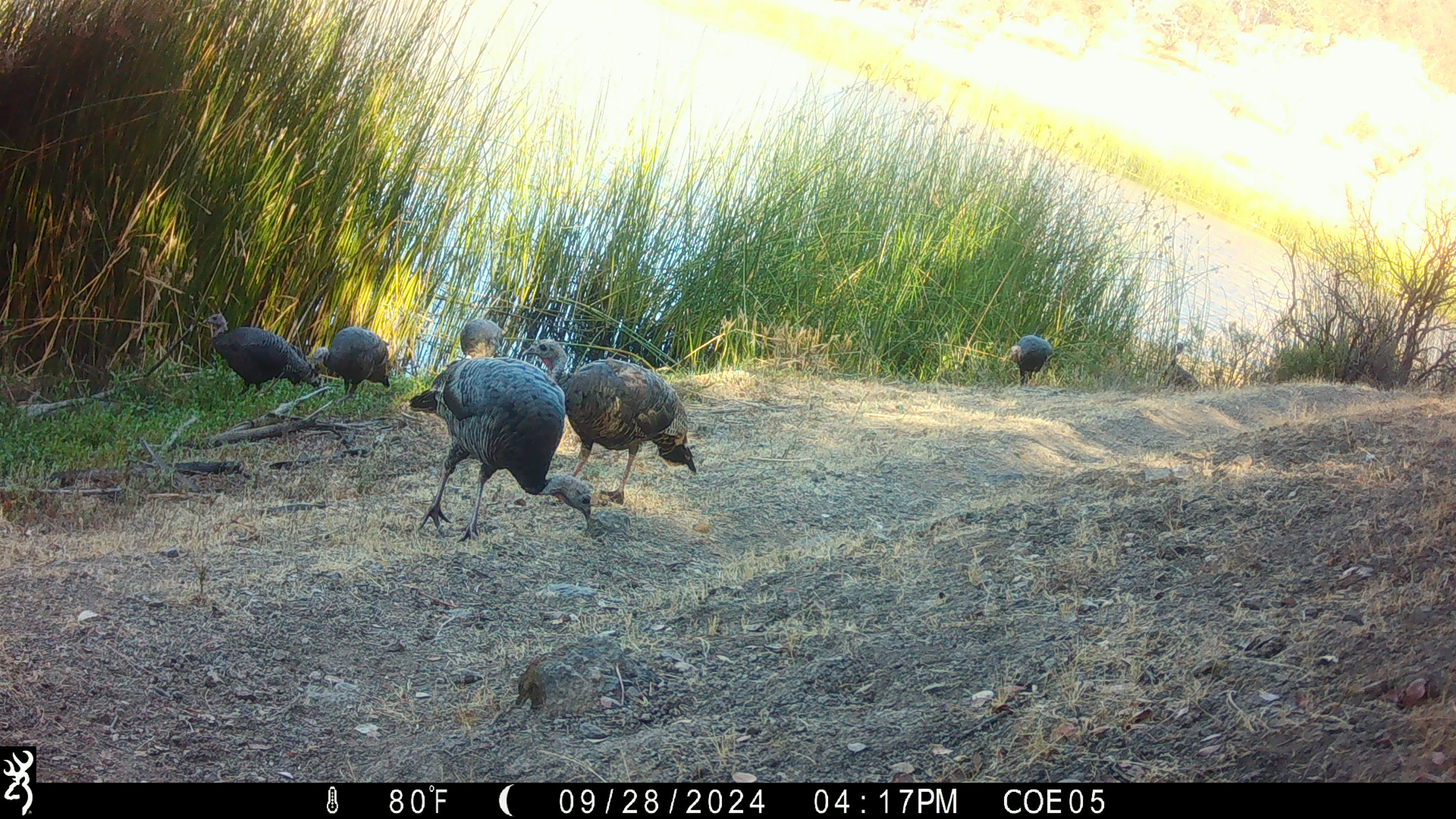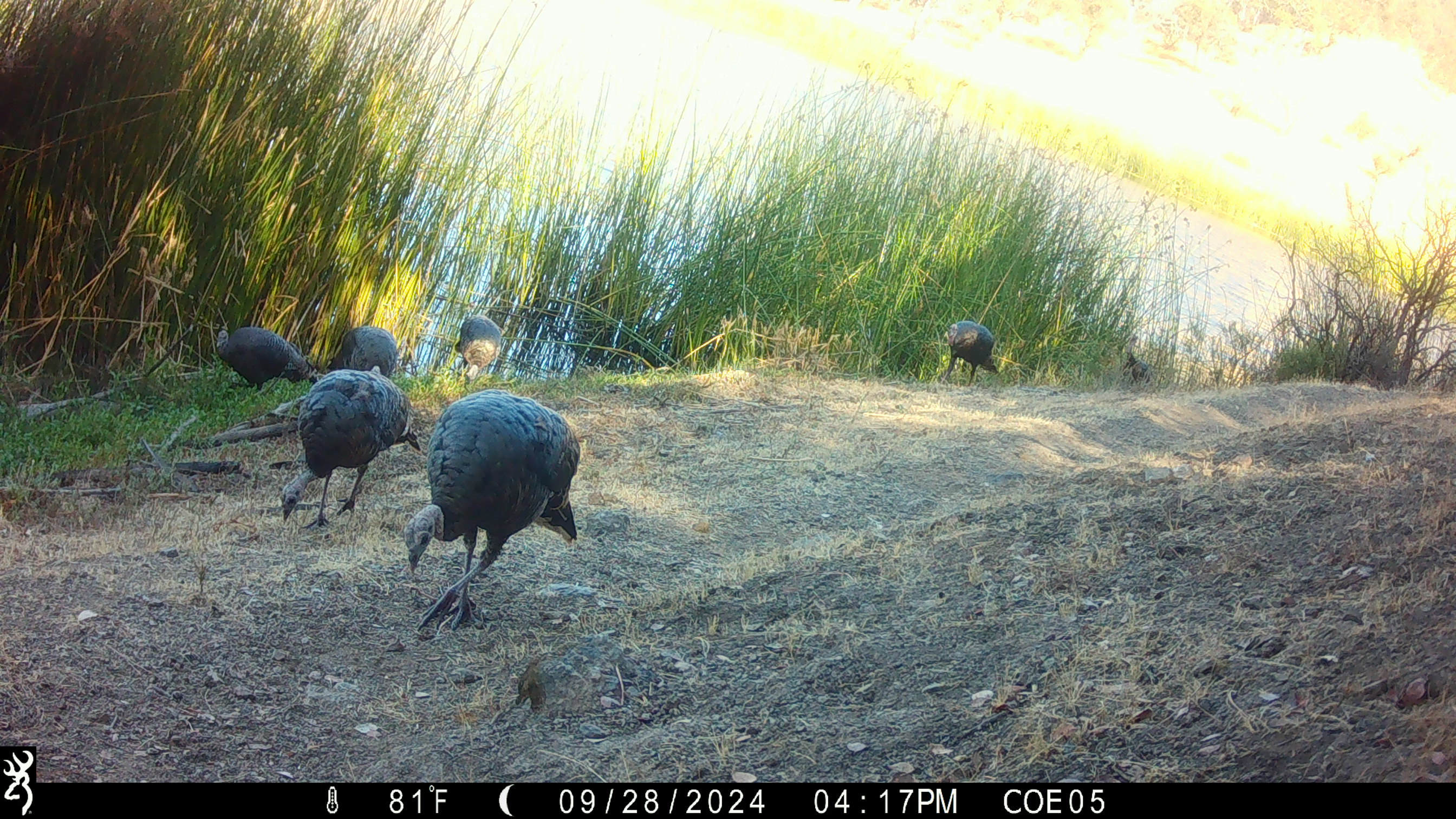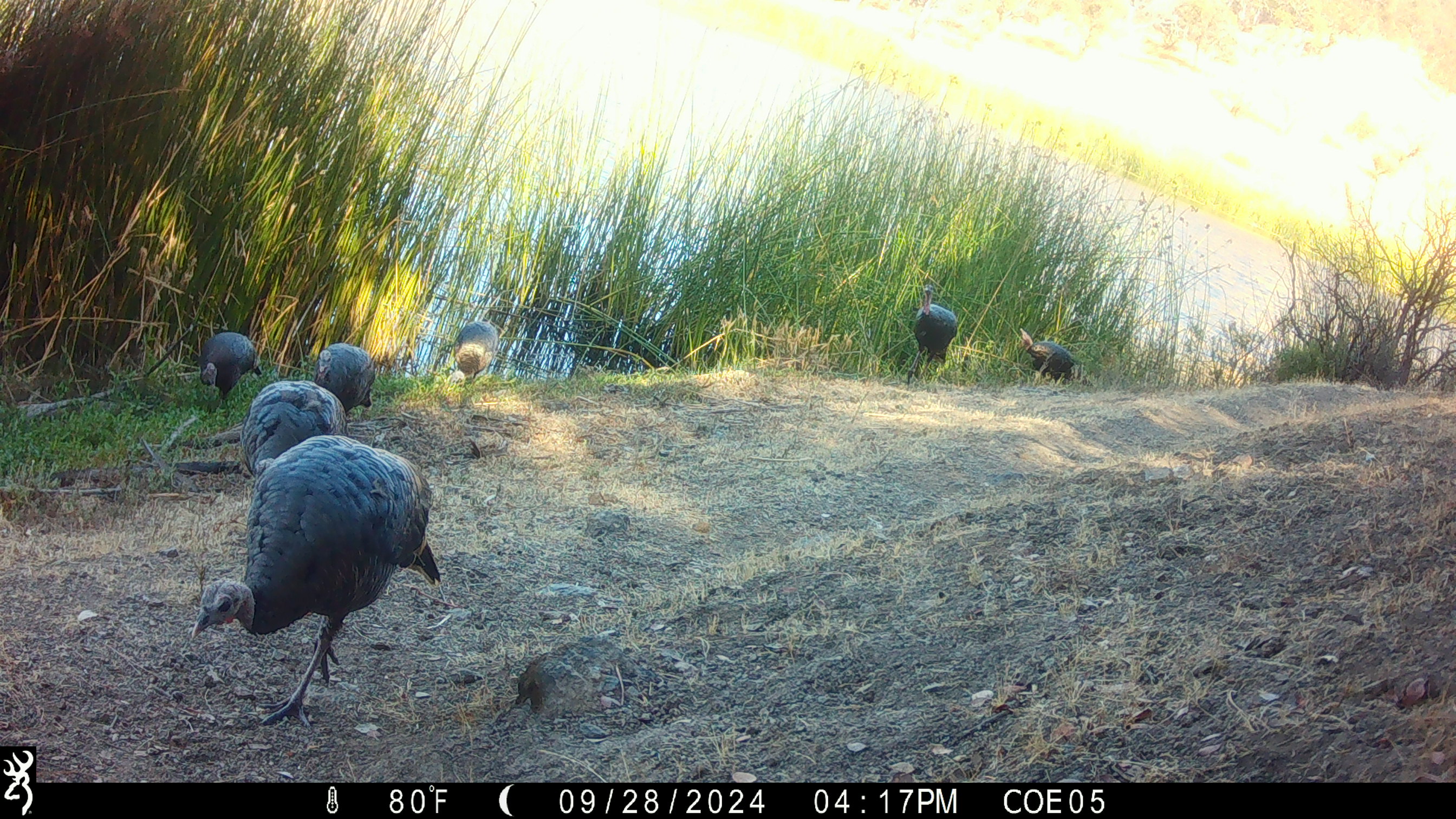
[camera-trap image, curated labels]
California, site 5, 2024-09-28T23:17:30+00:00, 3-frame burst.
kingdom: Animalia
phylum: Chordata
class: Aves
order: Galliformes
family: Phasianidae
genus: Meleagris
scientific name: Meleagris gallopavo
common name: turkey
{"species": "turkey (Meleagris gallopavo)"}